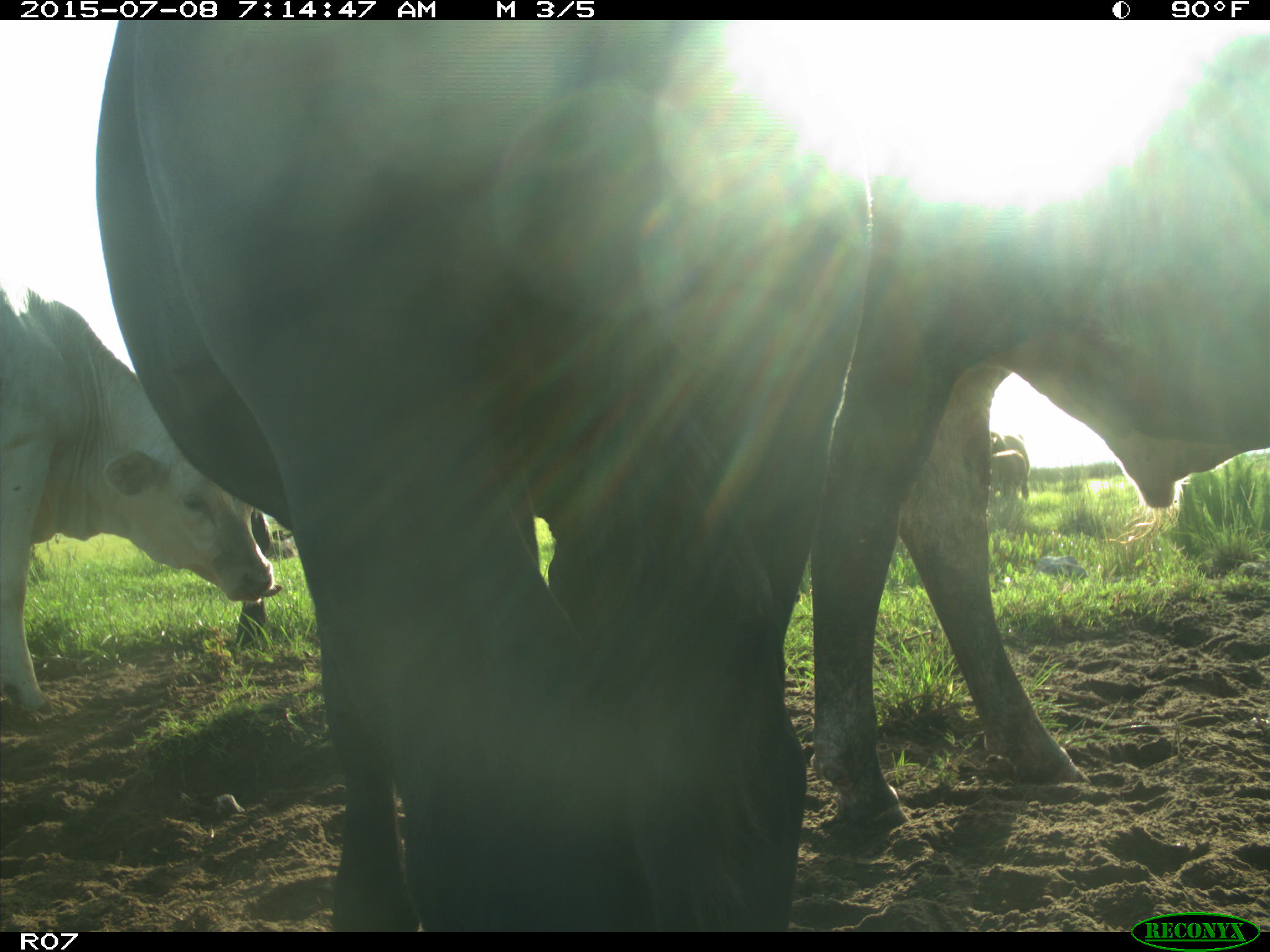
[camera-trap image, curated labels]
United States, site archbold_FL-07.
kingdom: Animalia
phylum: Chordata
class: Mammalia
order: Artiodactyla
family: Bovidae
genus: Bos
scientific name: Bos taurus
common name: domestic cow